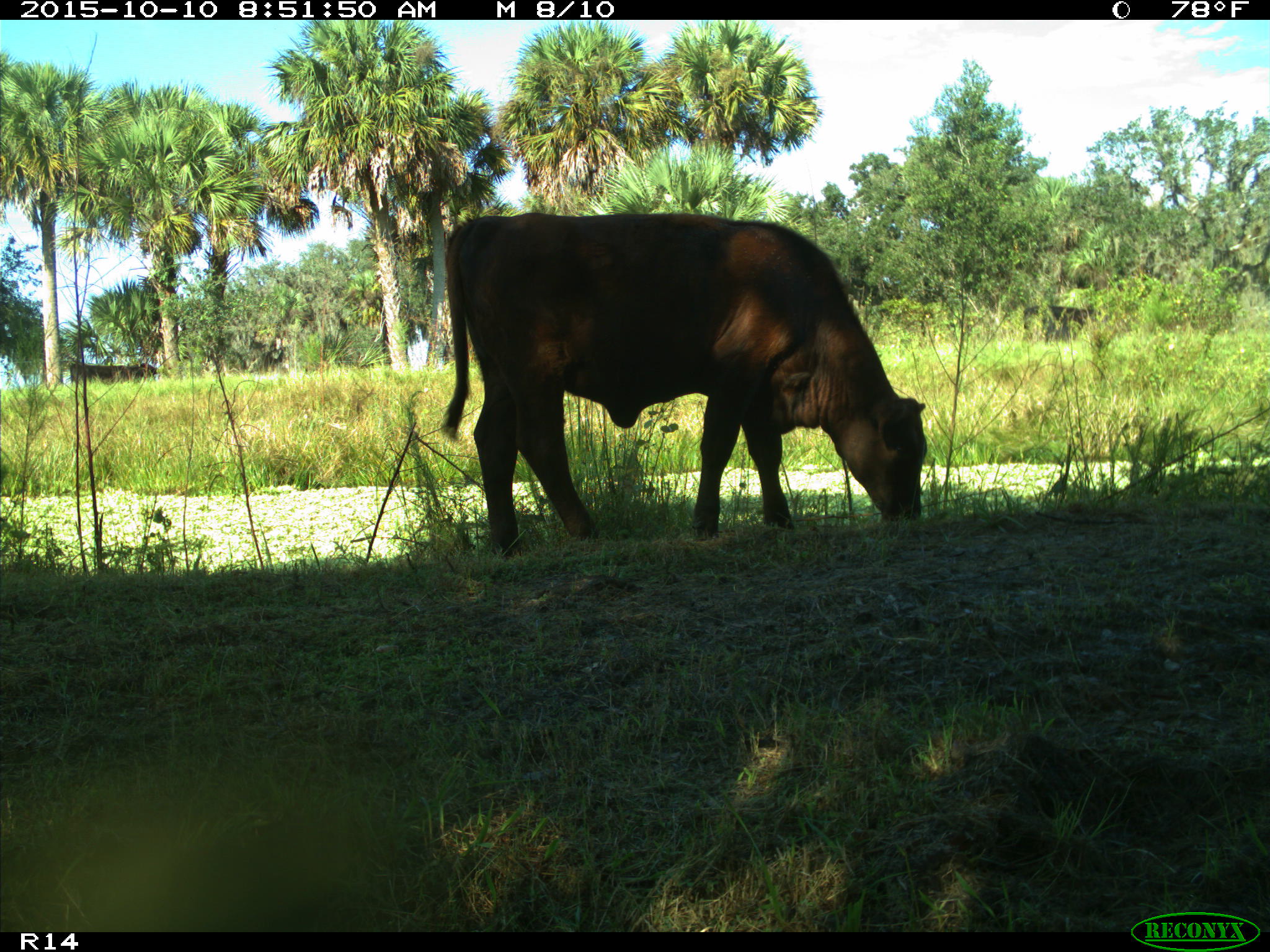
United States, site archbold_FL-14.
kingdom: Animalia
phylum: Chordata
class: Mammalia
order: Artiodactyla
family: Bovidae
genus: Bos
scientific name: Bos taurus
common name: domestic cow